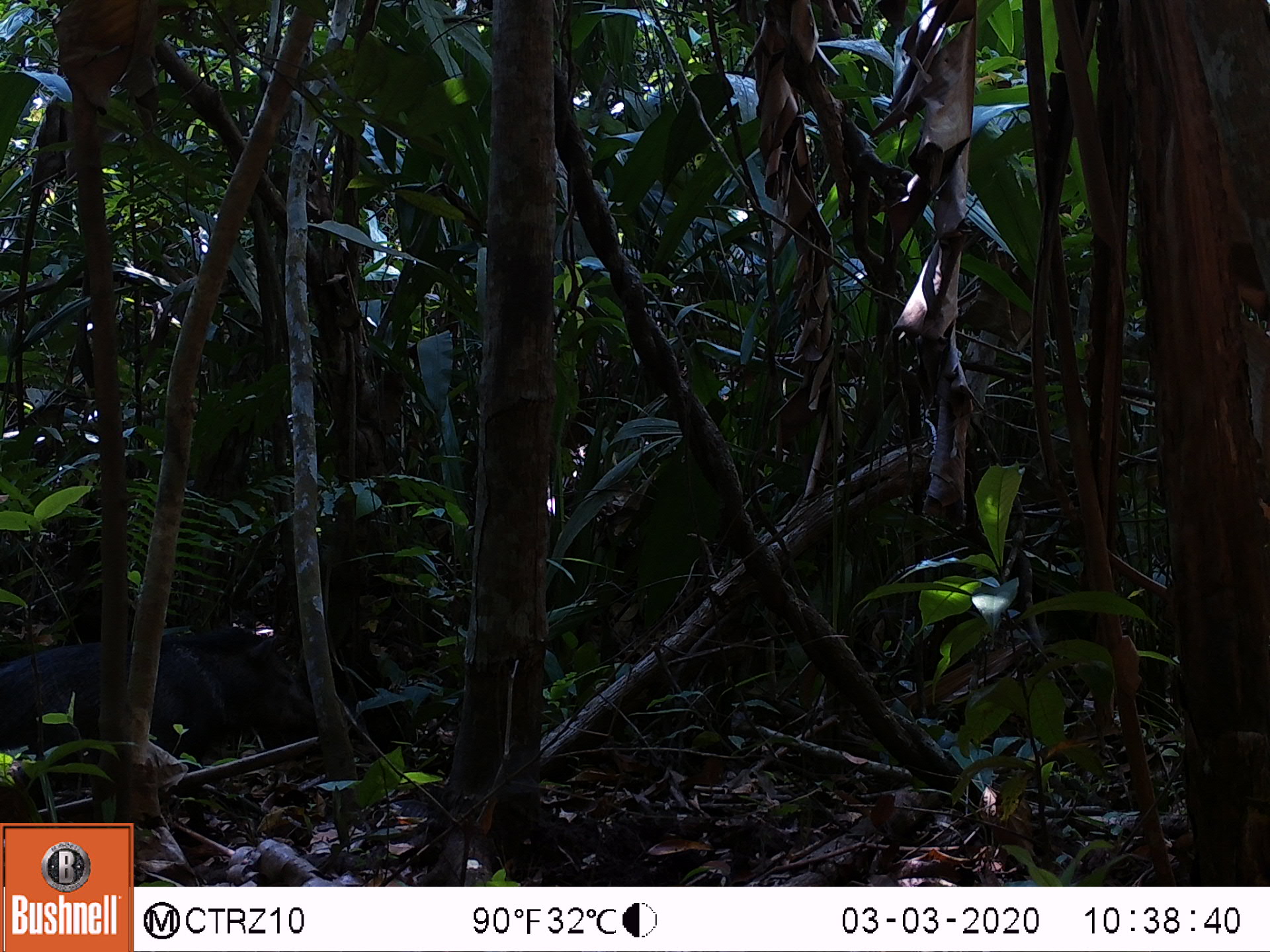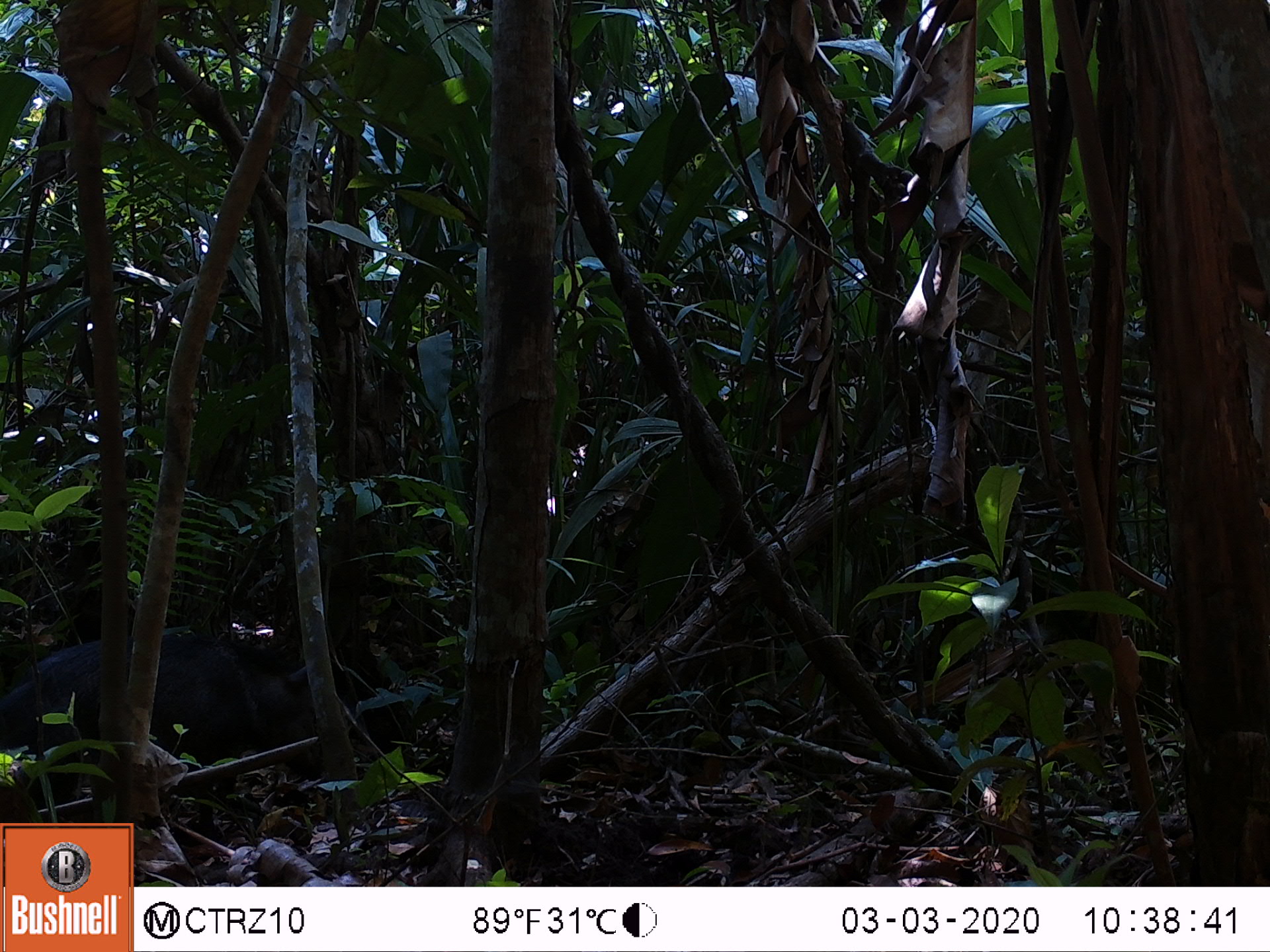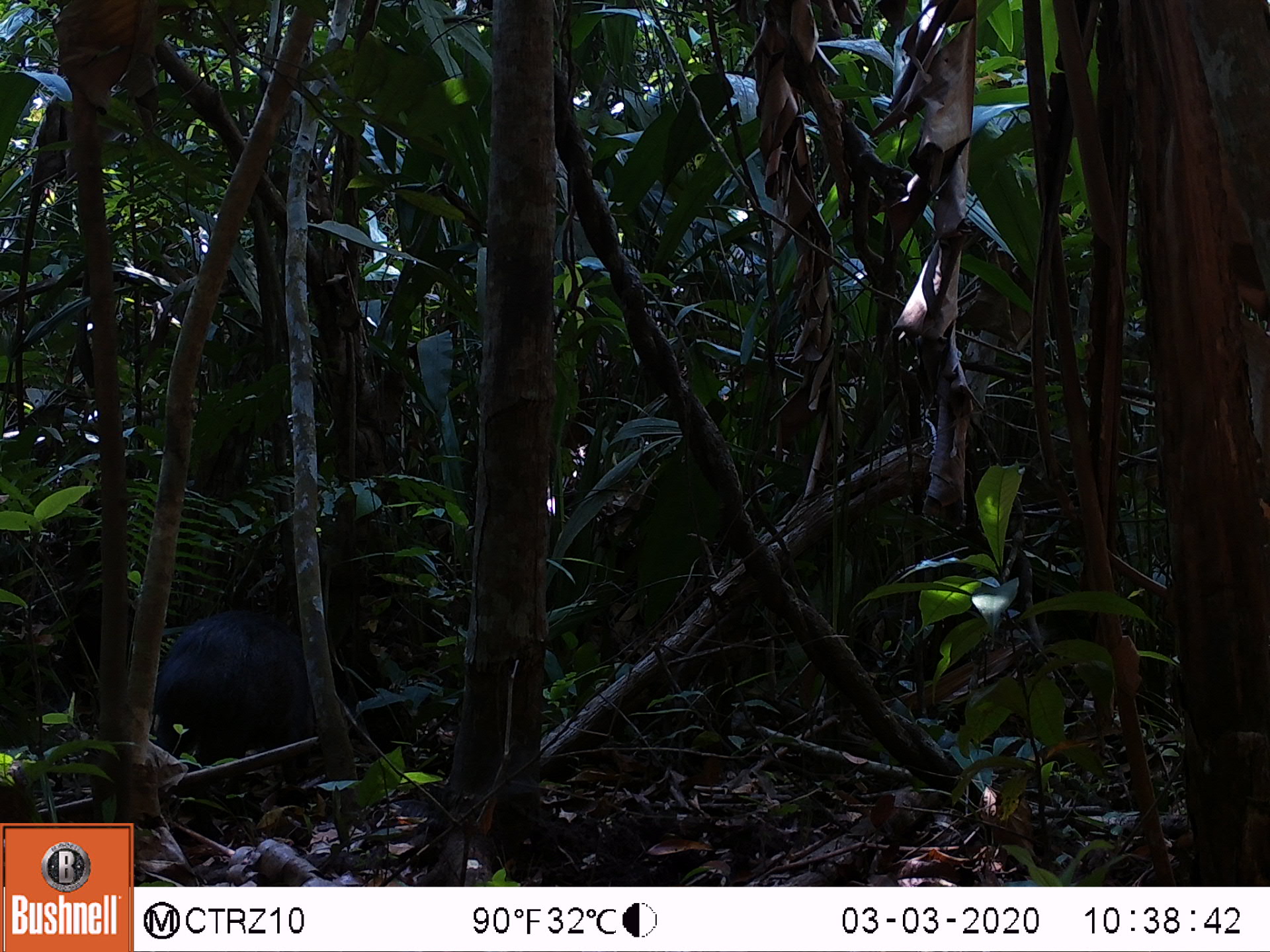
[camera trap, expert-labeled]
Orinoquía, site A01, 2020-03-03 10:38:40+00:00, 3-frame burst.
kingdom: Animalia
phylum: Chordata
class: Mammalia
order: Artiodactyla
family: Tayassuidae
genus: Pecari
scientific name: Pecari tajacu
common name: collared peccary